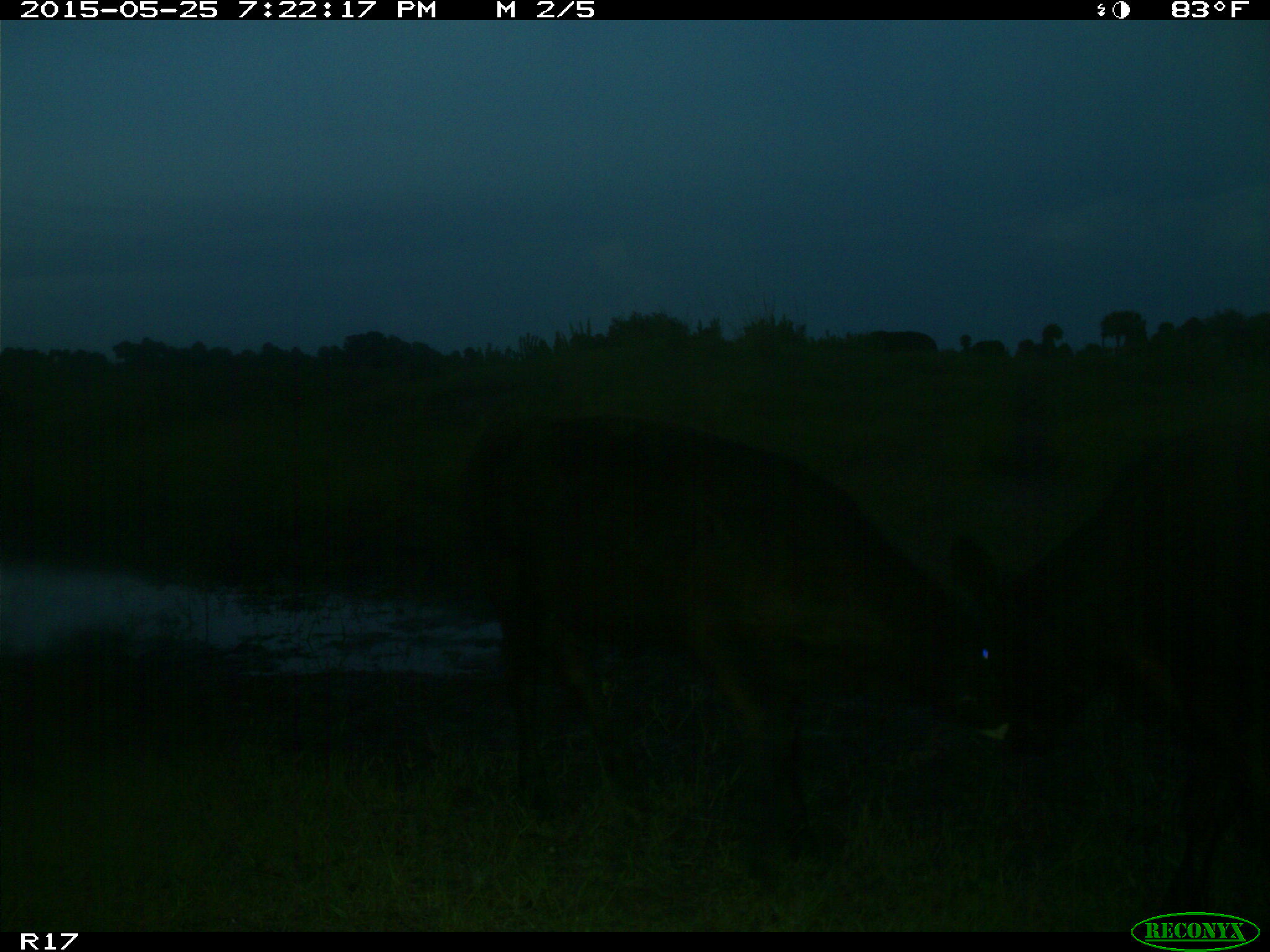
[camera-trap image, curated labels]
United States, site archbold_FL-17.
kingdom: Animalia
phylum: Chordata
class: Mammalia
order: Artiodactyla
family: Bovidae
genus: Bos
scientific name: Bos taurus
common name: domestic cow